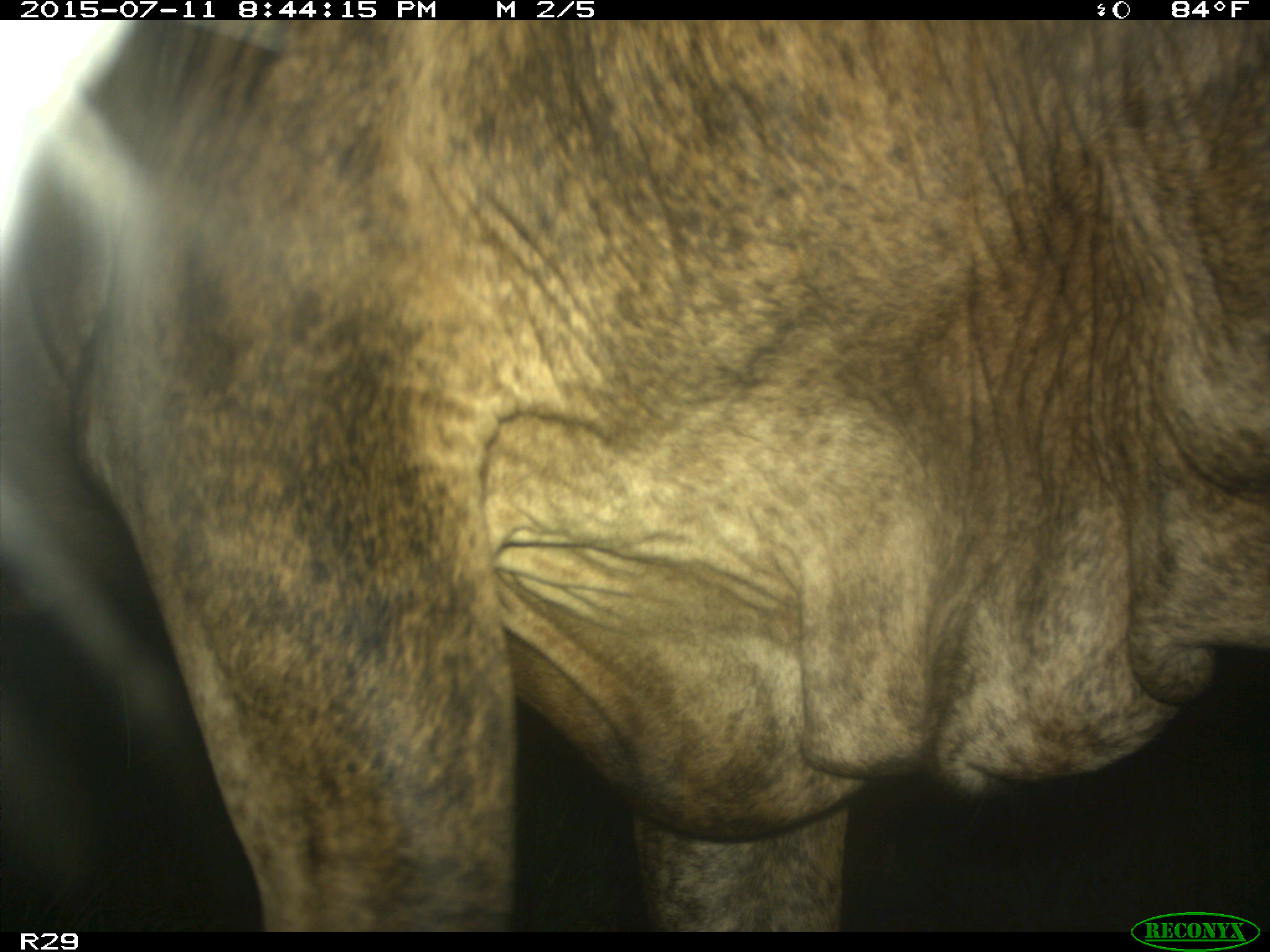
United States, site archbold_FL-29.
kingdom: Animalia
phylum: Chordata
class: Mammalia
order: Artiodactyla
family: Bovidae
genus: Bos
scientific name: Bos taurus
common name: domestic cow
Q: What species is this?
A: Bos taurus (domestic cow).